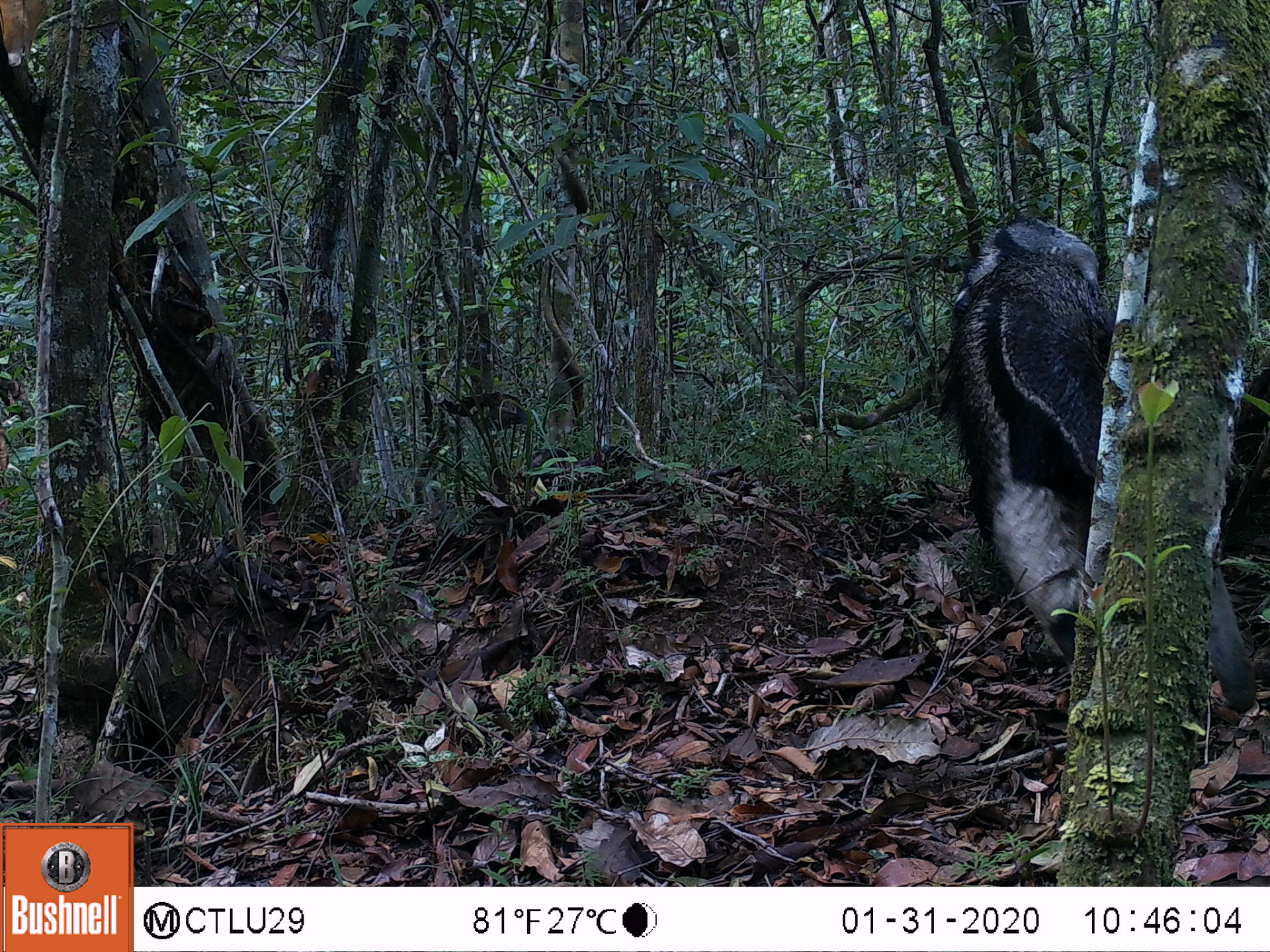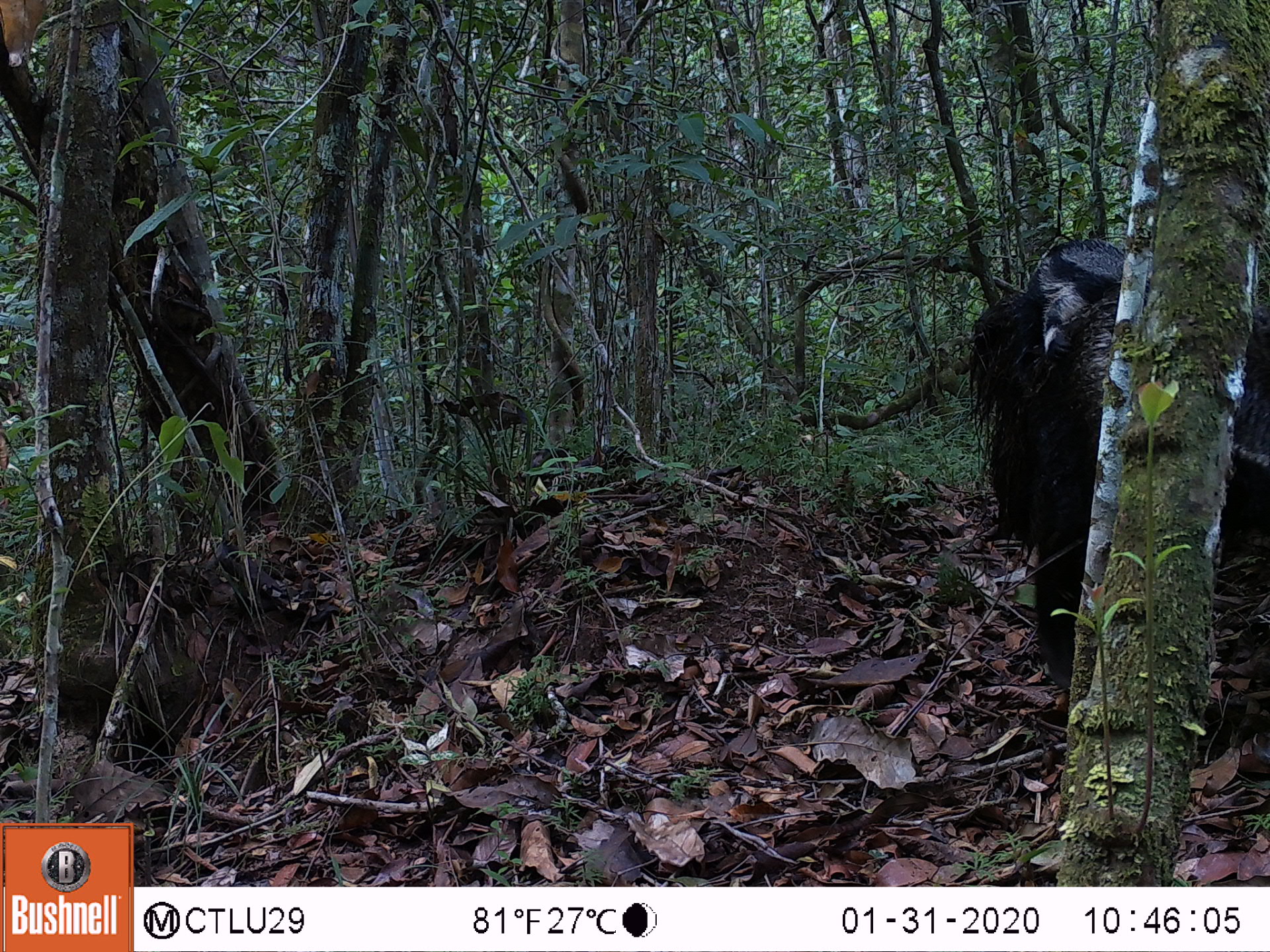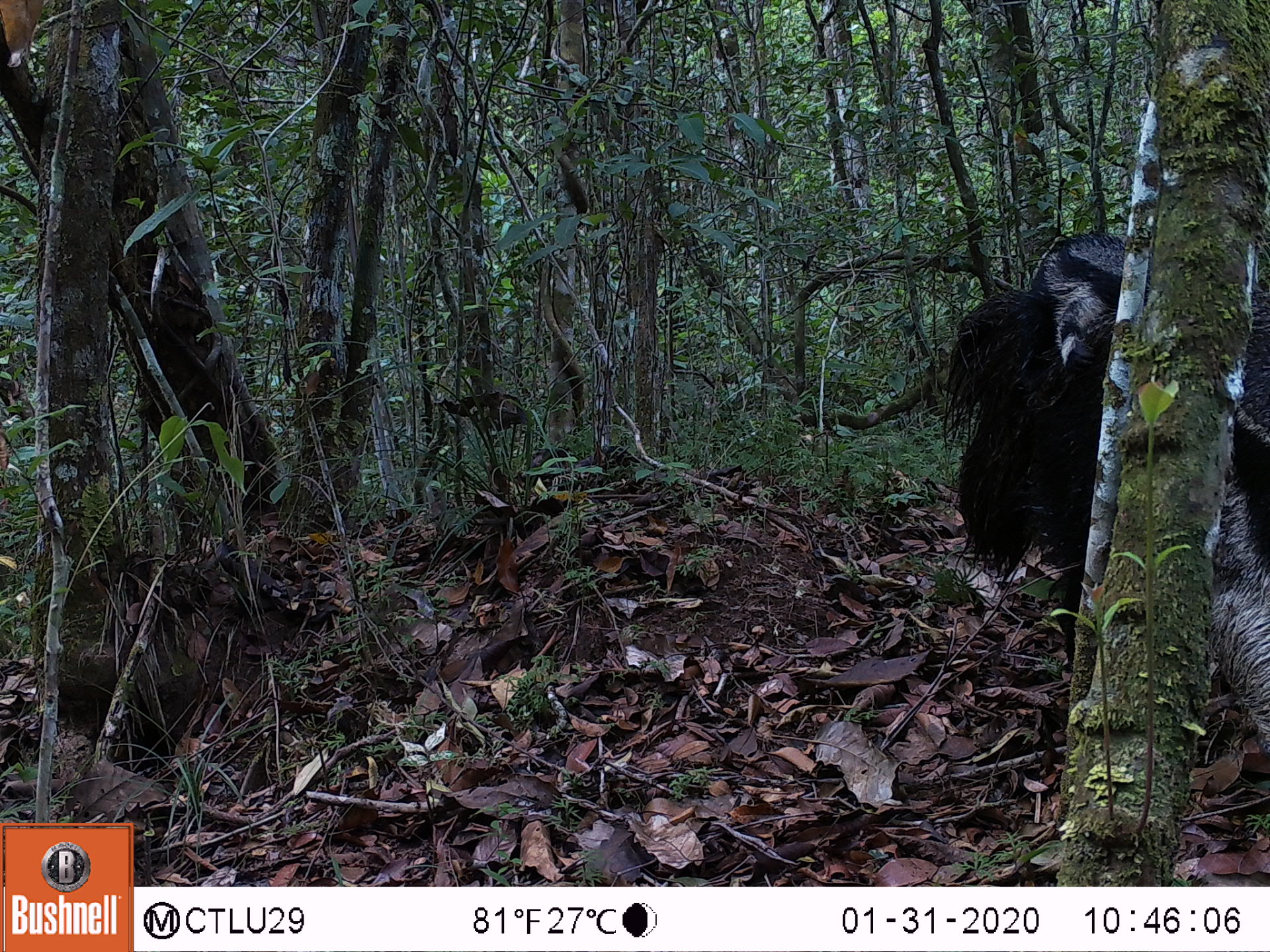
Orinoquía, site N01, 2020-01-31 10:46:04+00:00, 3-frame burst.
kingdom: Animalia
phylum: Chordata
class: Mammalia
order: Pilosa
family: Myrmecophagidae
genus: Myrmecophaga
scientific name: Myrmecophaga tridactyla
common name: giant anteater